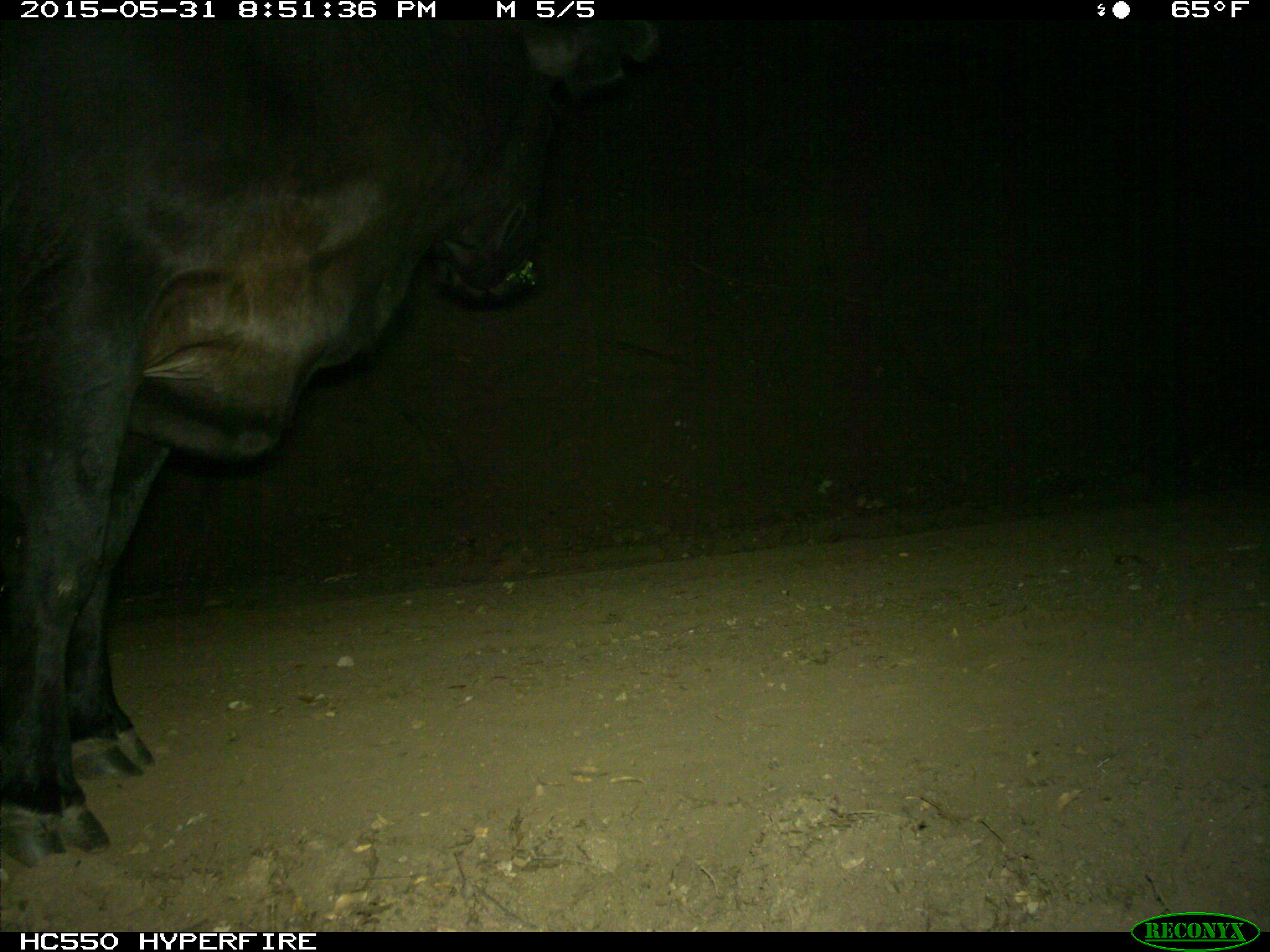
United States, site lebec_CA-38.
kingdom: Animalia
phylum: Chordata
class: Mammalia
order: Artiodactyla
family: Bovidae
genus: Bos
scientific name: Bos taurus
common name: domestic cow